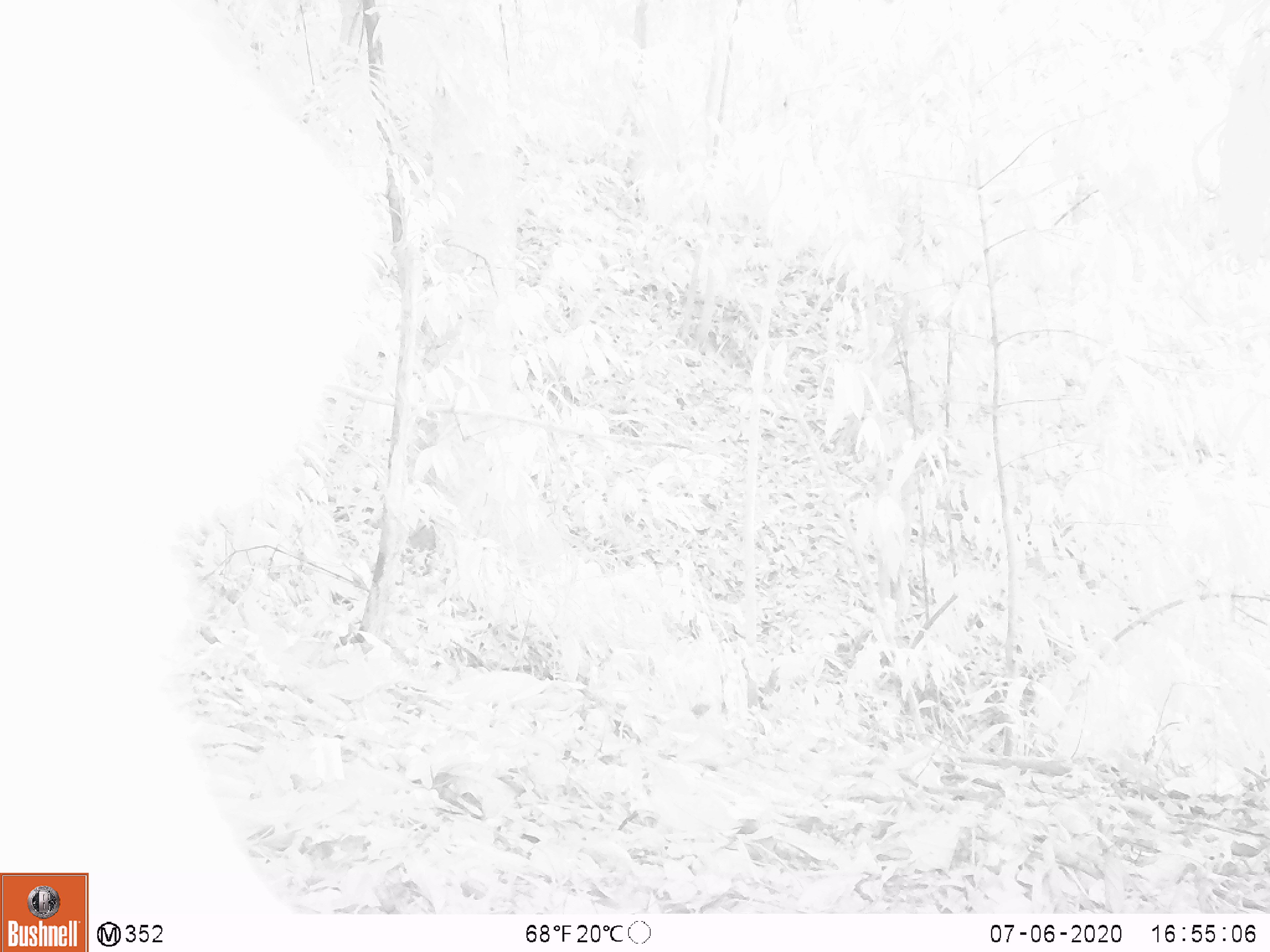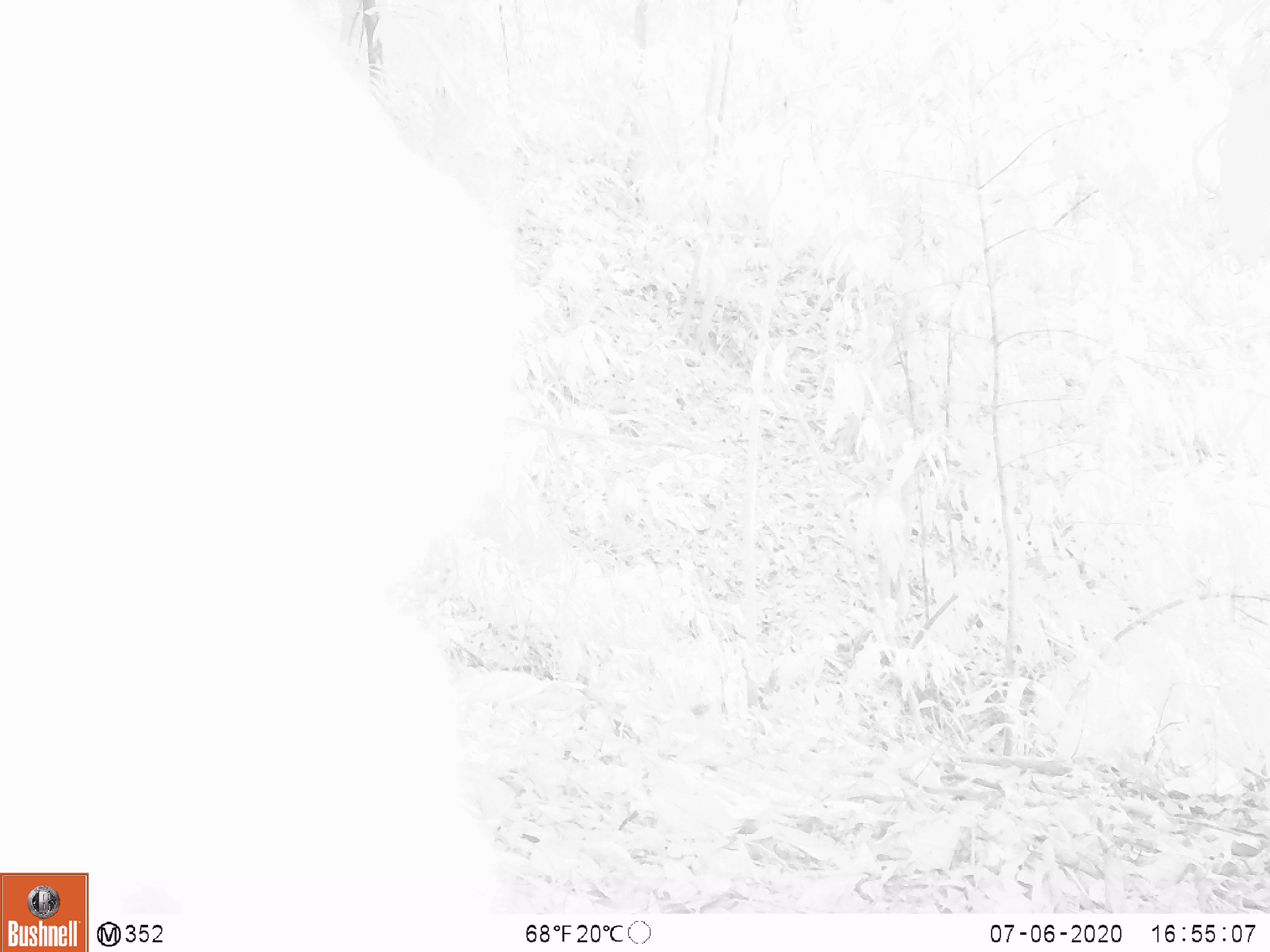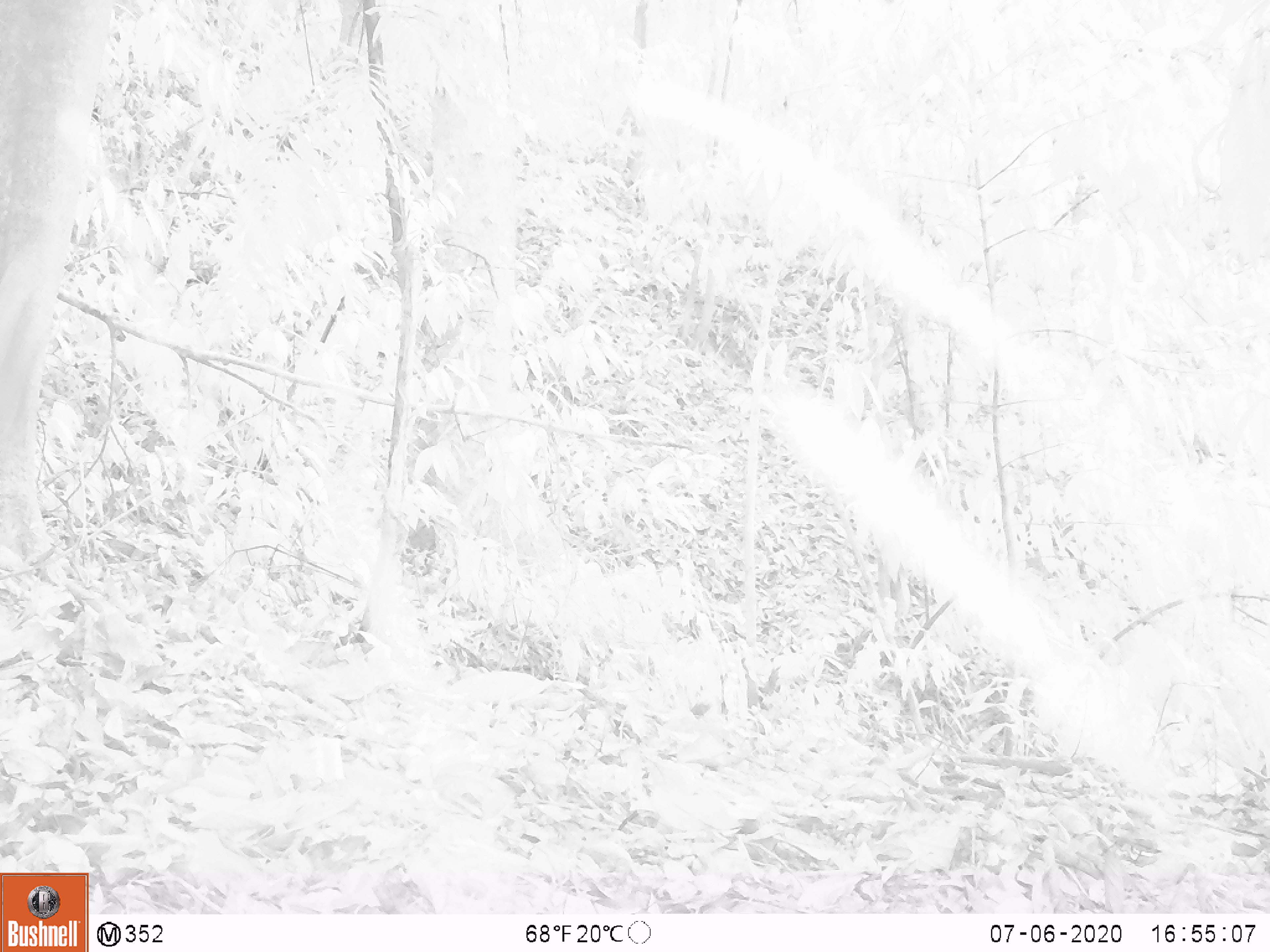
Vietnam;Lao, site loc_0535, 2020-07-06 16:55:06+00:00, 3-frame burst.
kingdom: Animalia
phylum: Chordata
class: Mammalia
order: Artiodactyla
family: Cervidae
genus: Muntiacus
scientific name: Muntiacus vuquangensis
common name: large-antlered muntjac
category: large antlered muntjac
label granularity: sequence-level